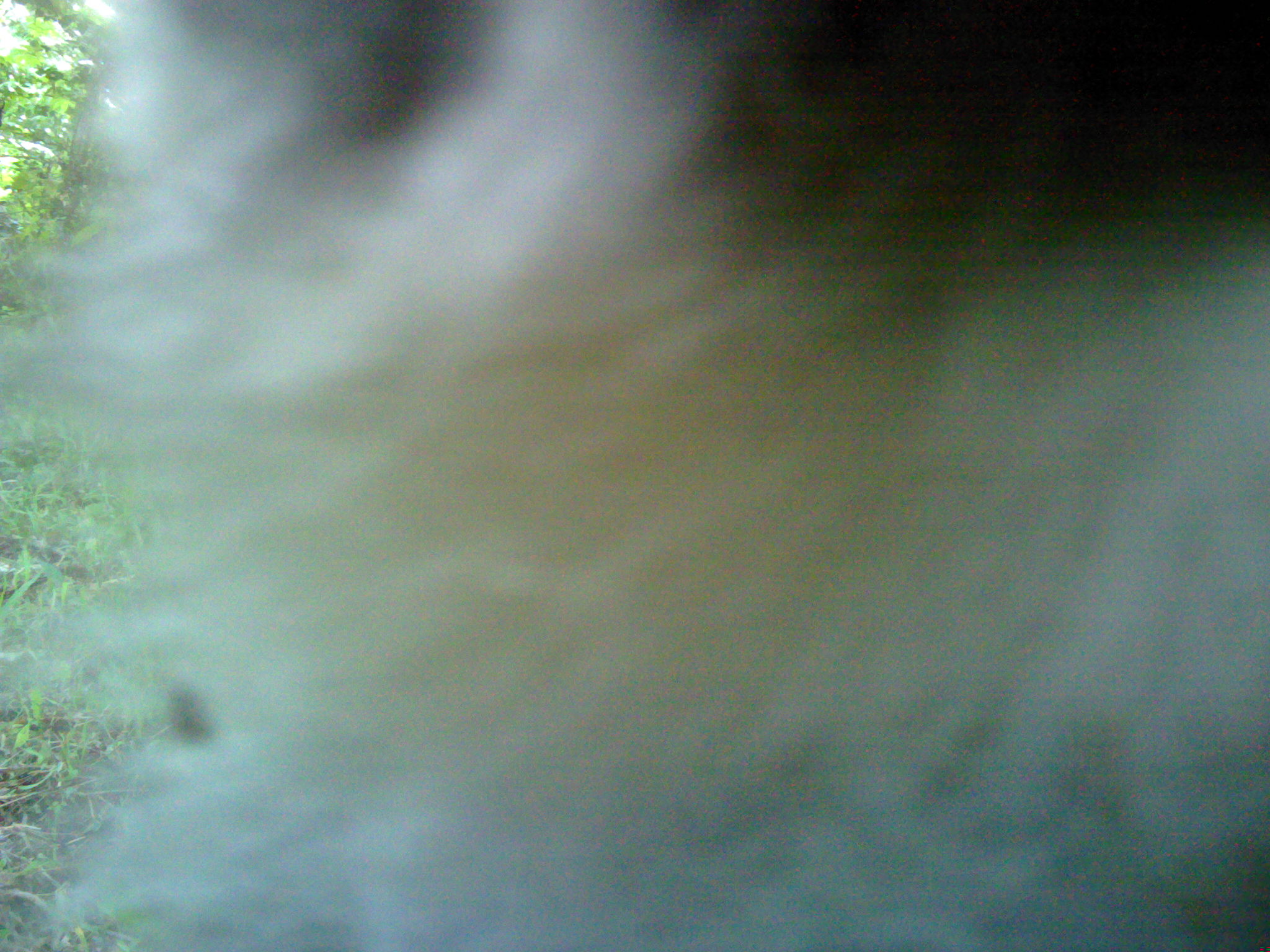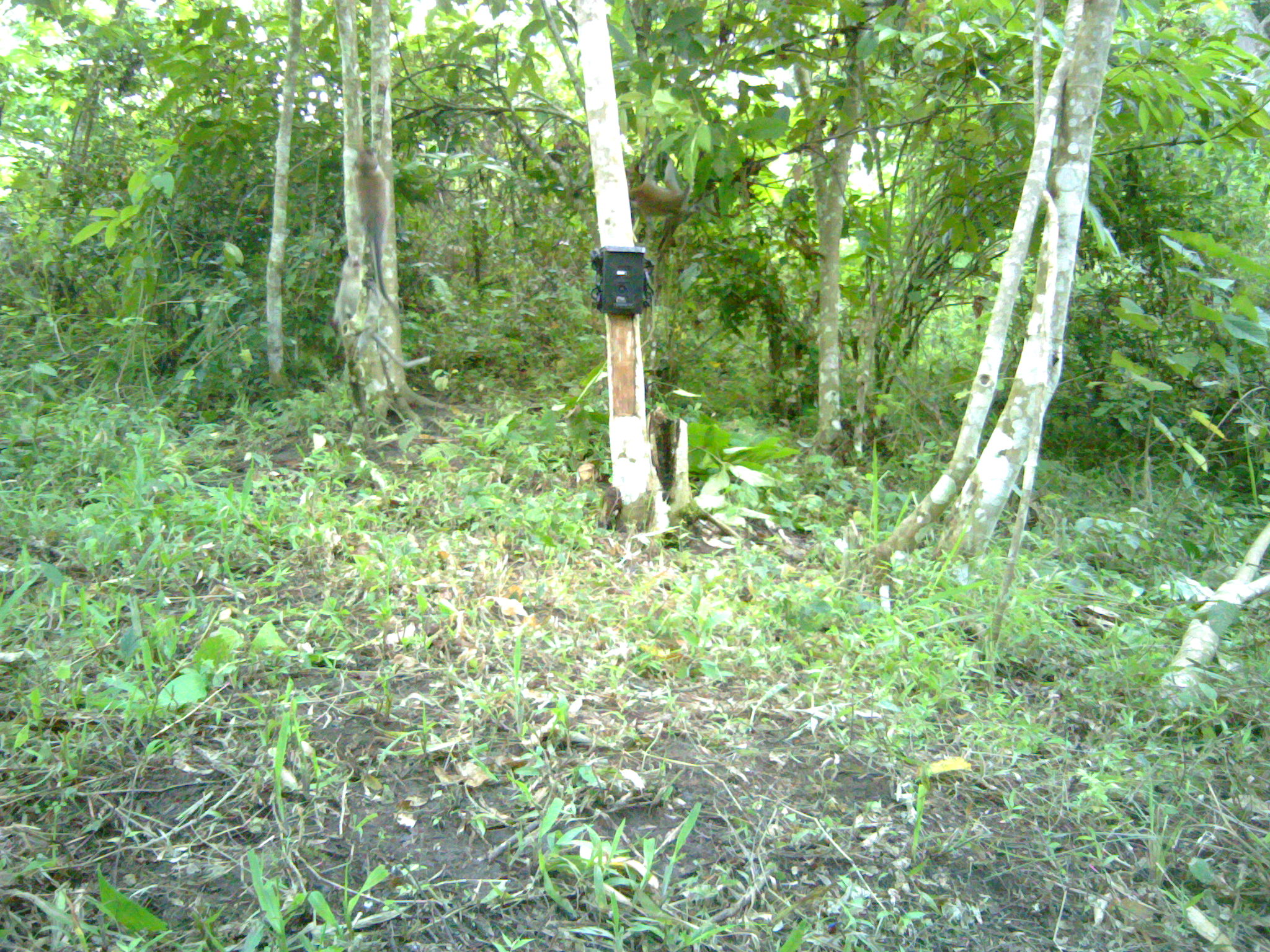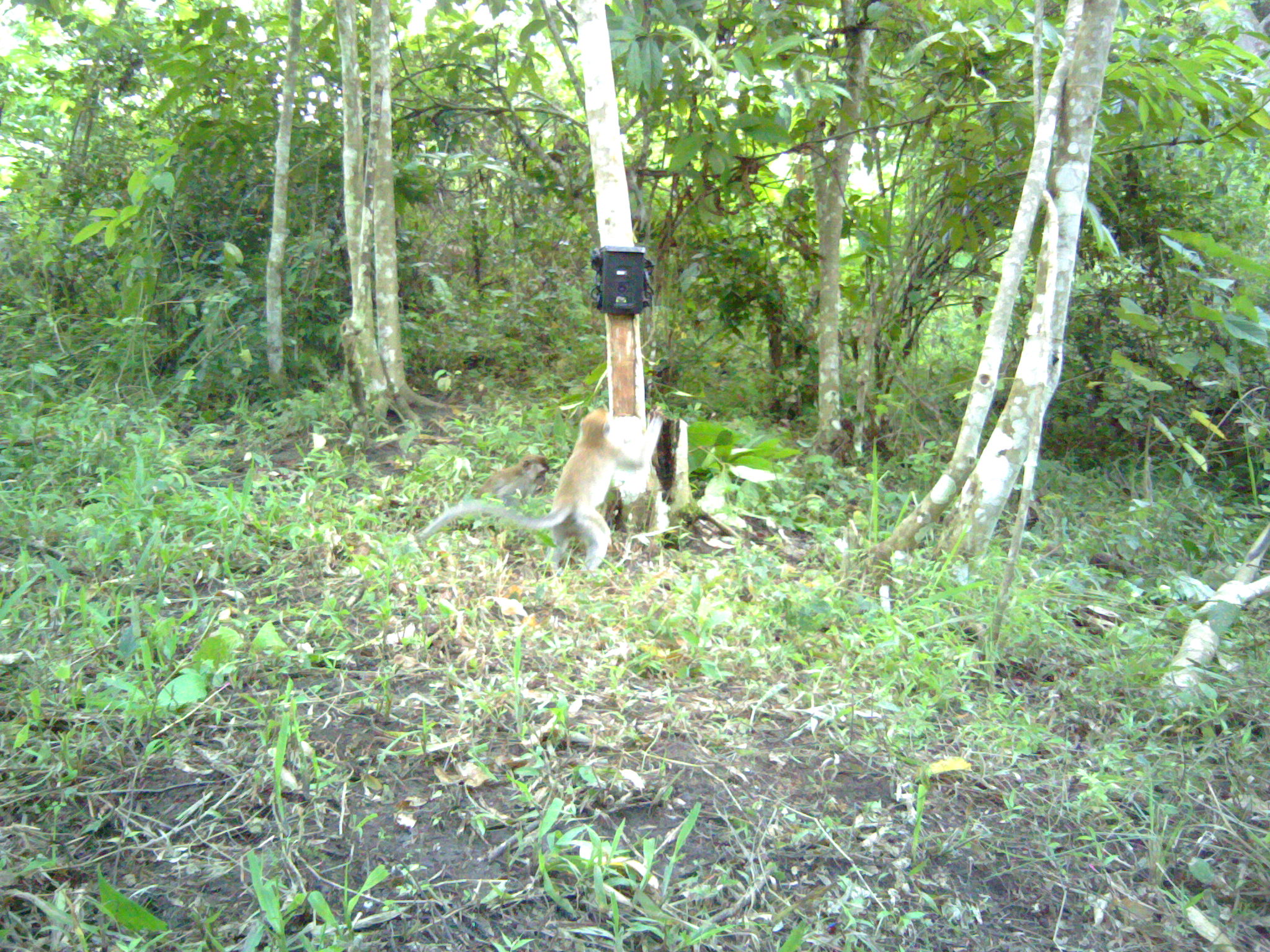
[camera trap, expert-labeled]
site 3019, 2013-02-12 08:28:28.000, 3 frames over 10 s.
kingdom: Animalia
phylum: Chordata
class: Mammalia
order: Primates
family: Cercopithecidae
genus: Macaca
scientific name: Macaca fascicularis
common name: crab-eating macaque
Macaca fascicularis (crab-eating macaque), count 1.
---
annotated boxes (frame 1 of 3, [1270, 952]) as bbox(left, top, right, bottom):
macaca fascicularis: bbox(26, 0, 1270, 952)